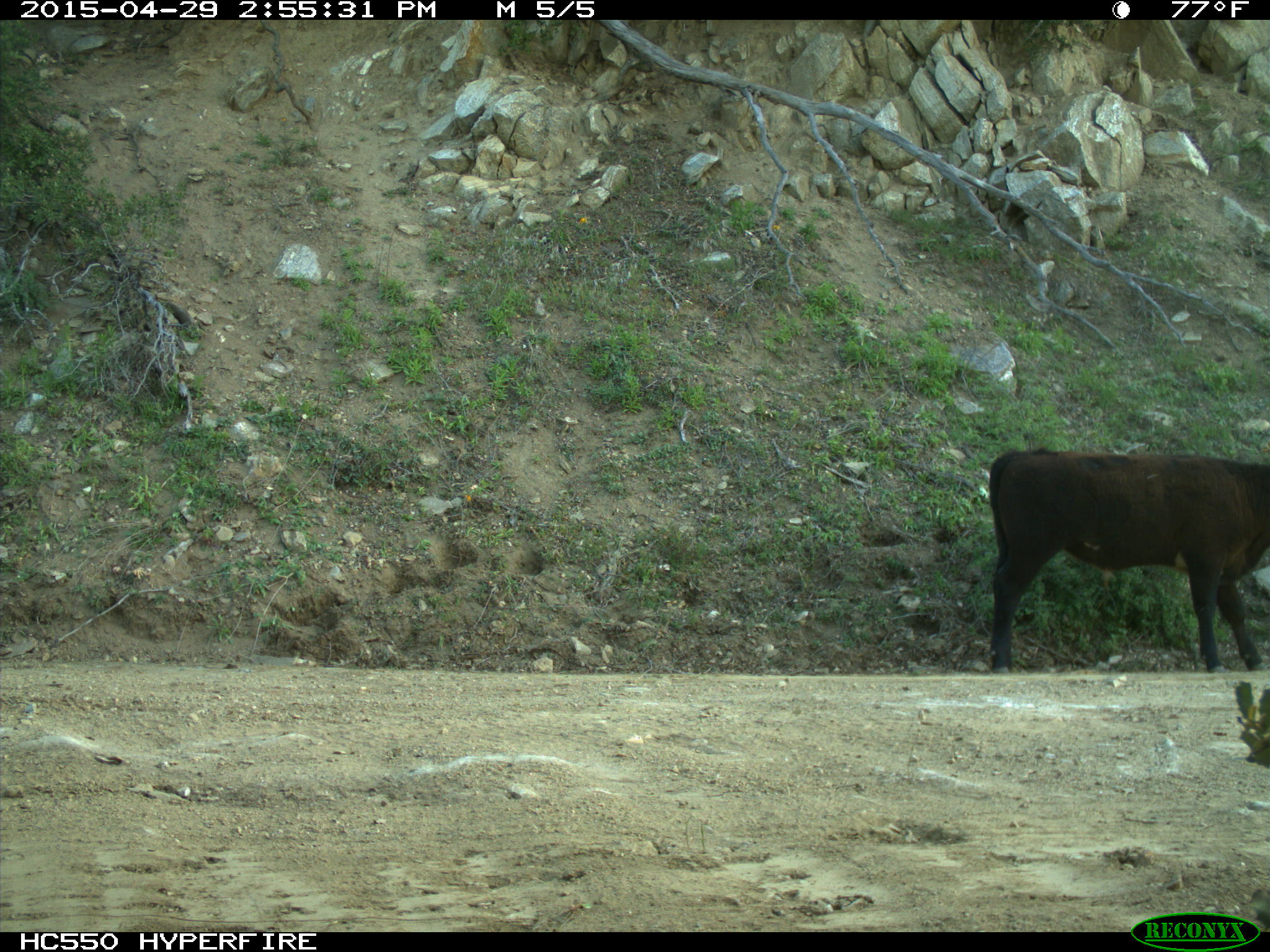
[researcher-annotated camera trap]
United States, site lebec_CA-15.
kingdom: Animalia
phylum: Chordata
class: Mammalia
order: Artiodactyla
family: Bovidae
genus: Bos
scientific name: Bos taurus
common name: domestic cow